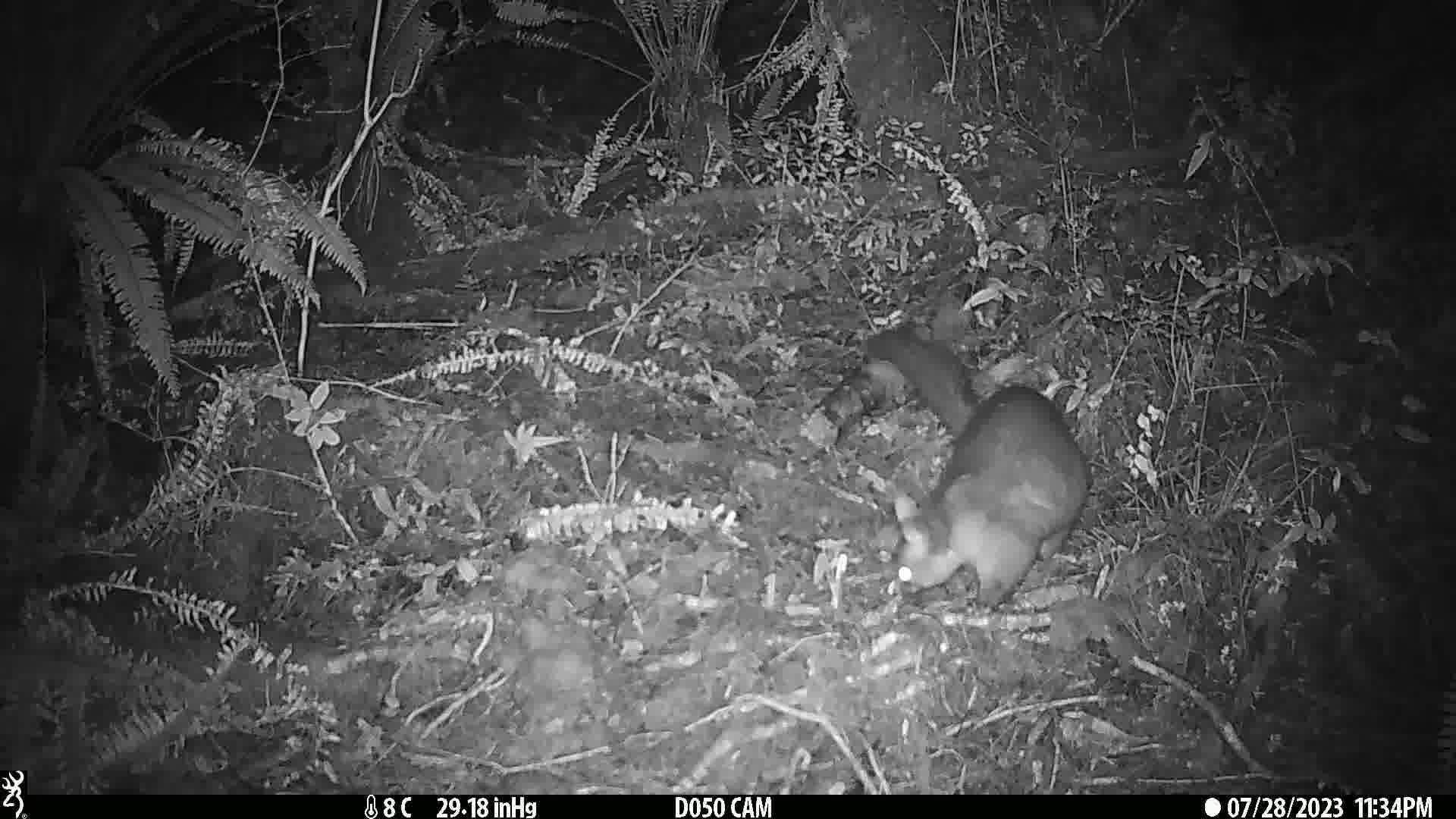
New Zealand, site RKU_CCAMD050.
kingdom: Animalia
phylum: Chordata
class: Mammalia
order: Diprotodontia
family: Phalangeridae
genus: Trichosurus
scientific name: Trichosurus vulpecula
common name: common brushtail possum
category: possum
Possum (common brushtail possum) (Trichosurus vulpecula).